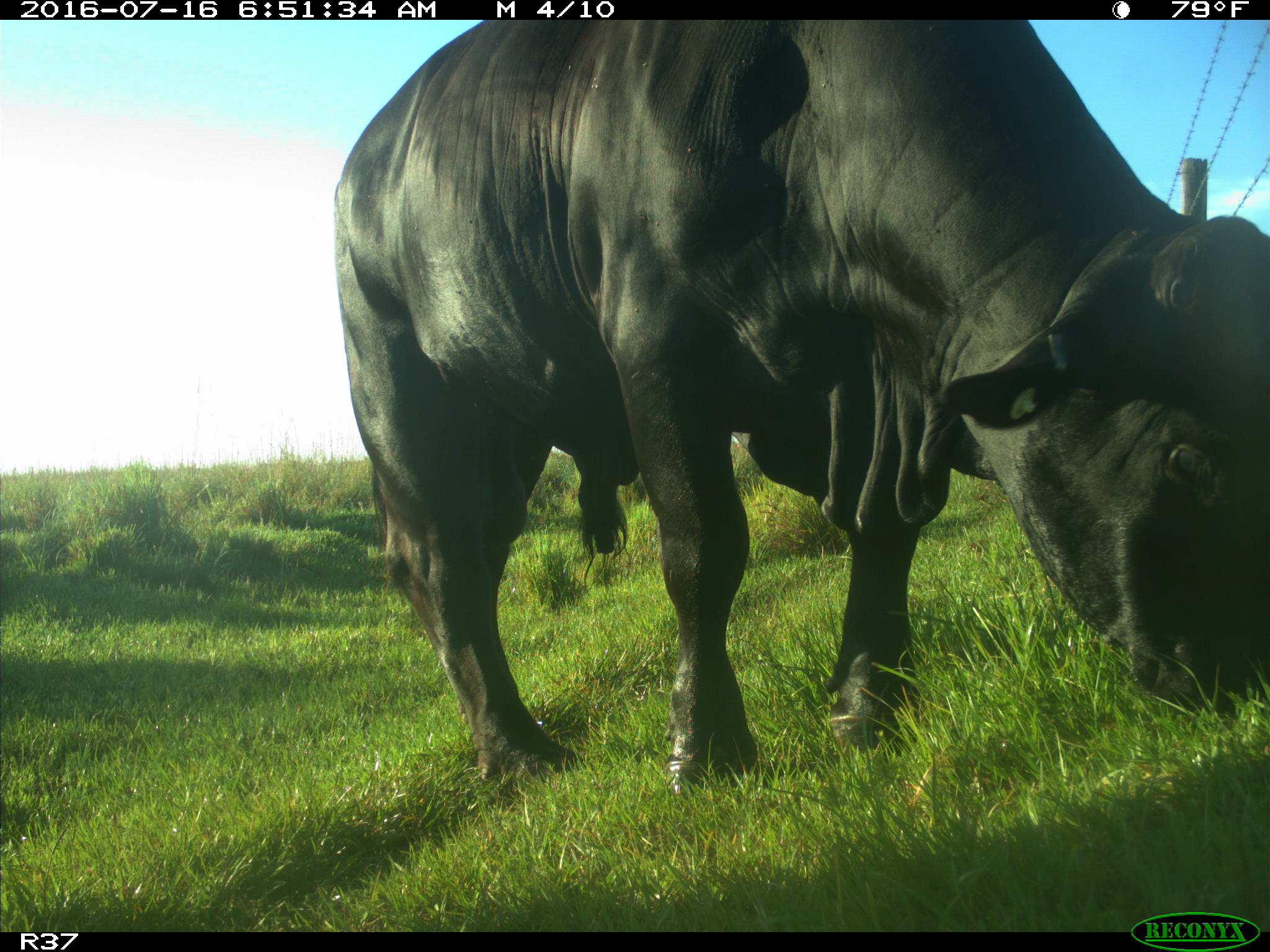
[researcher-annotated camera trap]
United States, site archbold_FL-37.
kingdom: Animalia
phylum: Chordata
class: Mammalia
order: Artiodactyla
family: Bovidae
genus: Bos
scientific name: Bos taurus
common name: domestic cow